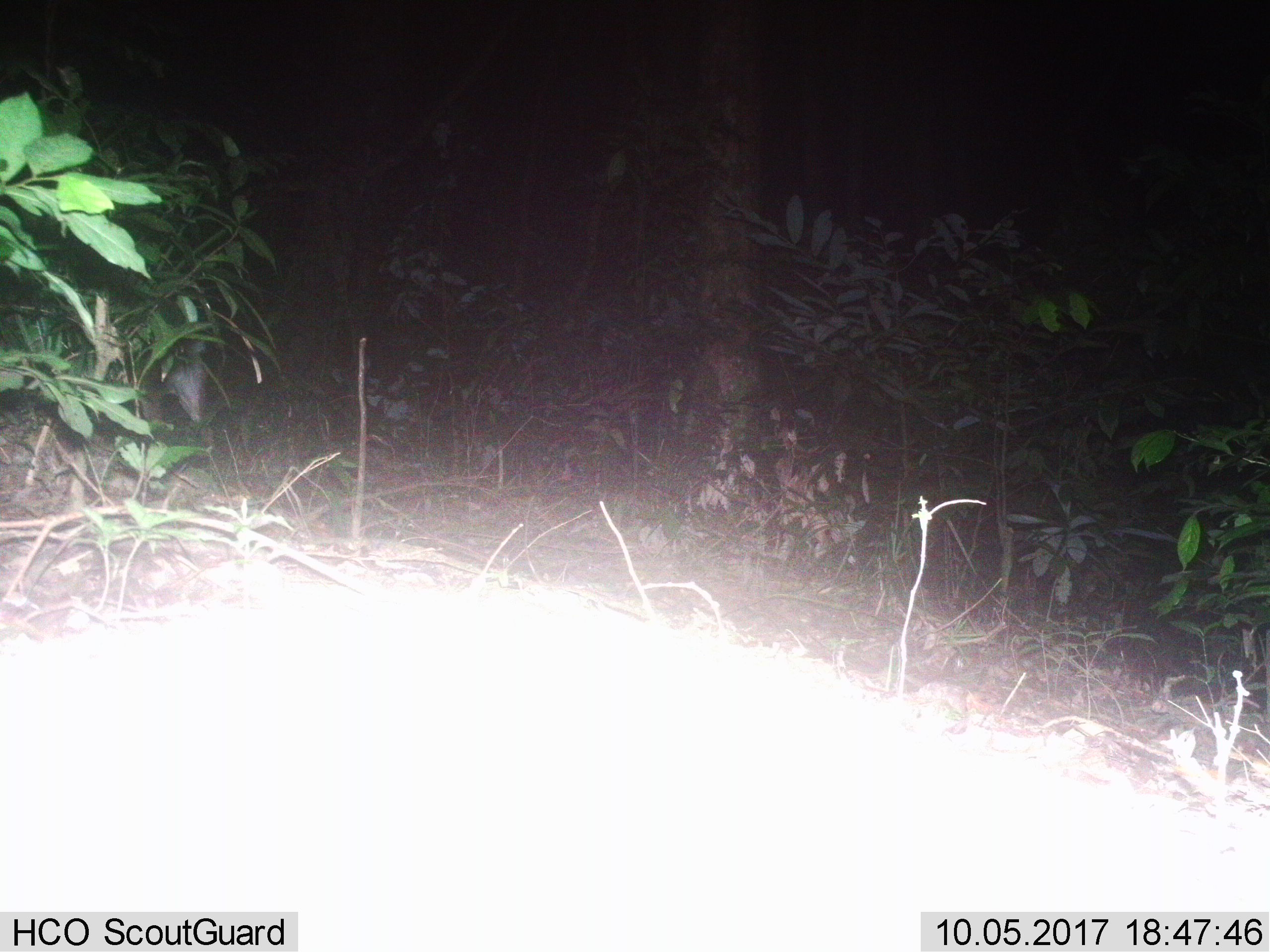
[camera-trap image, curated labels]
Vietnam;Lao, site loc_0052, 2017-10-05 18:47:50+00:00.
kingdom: Animalia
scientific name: Animalia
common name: animal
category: unidentified animal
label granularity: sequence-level